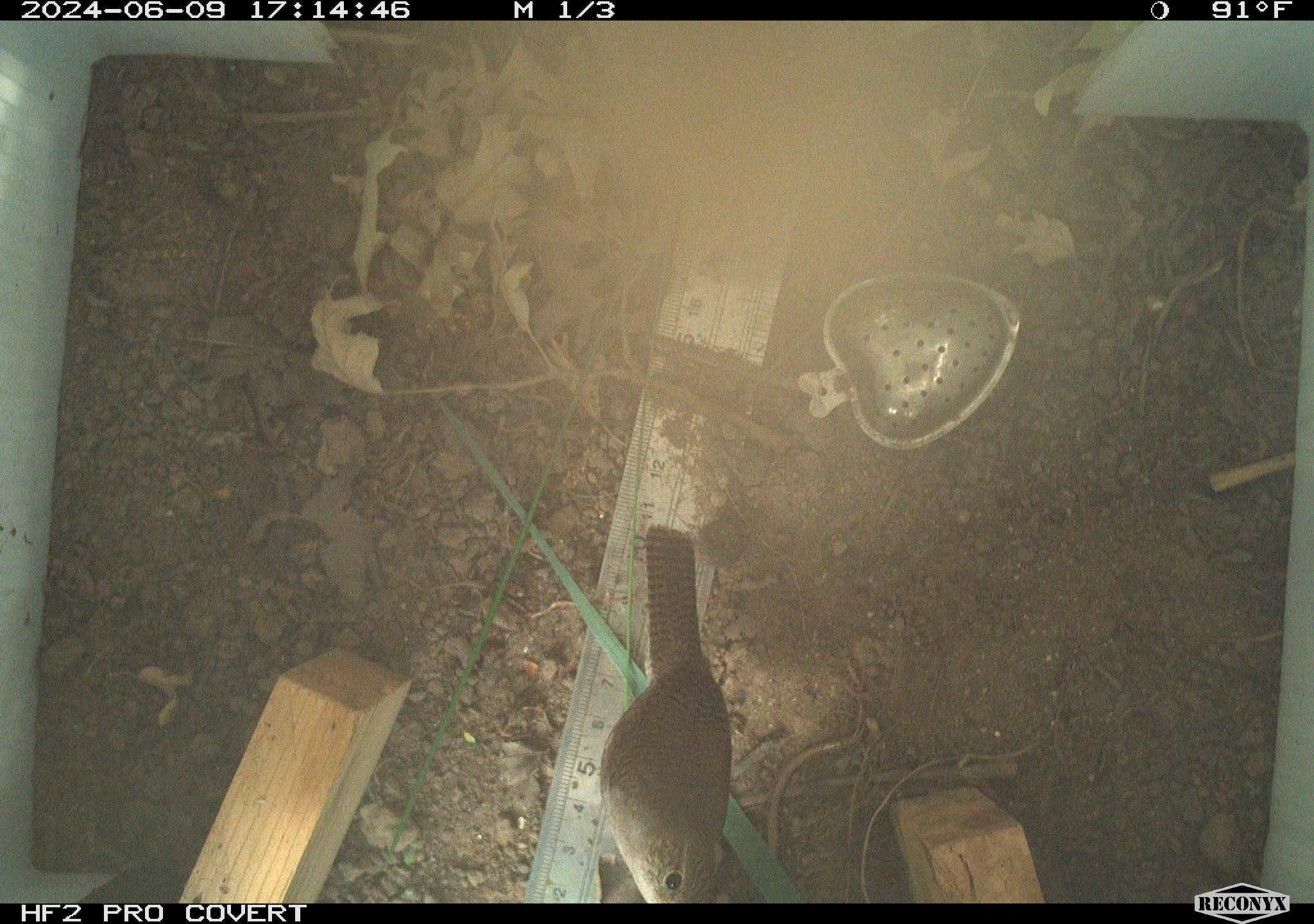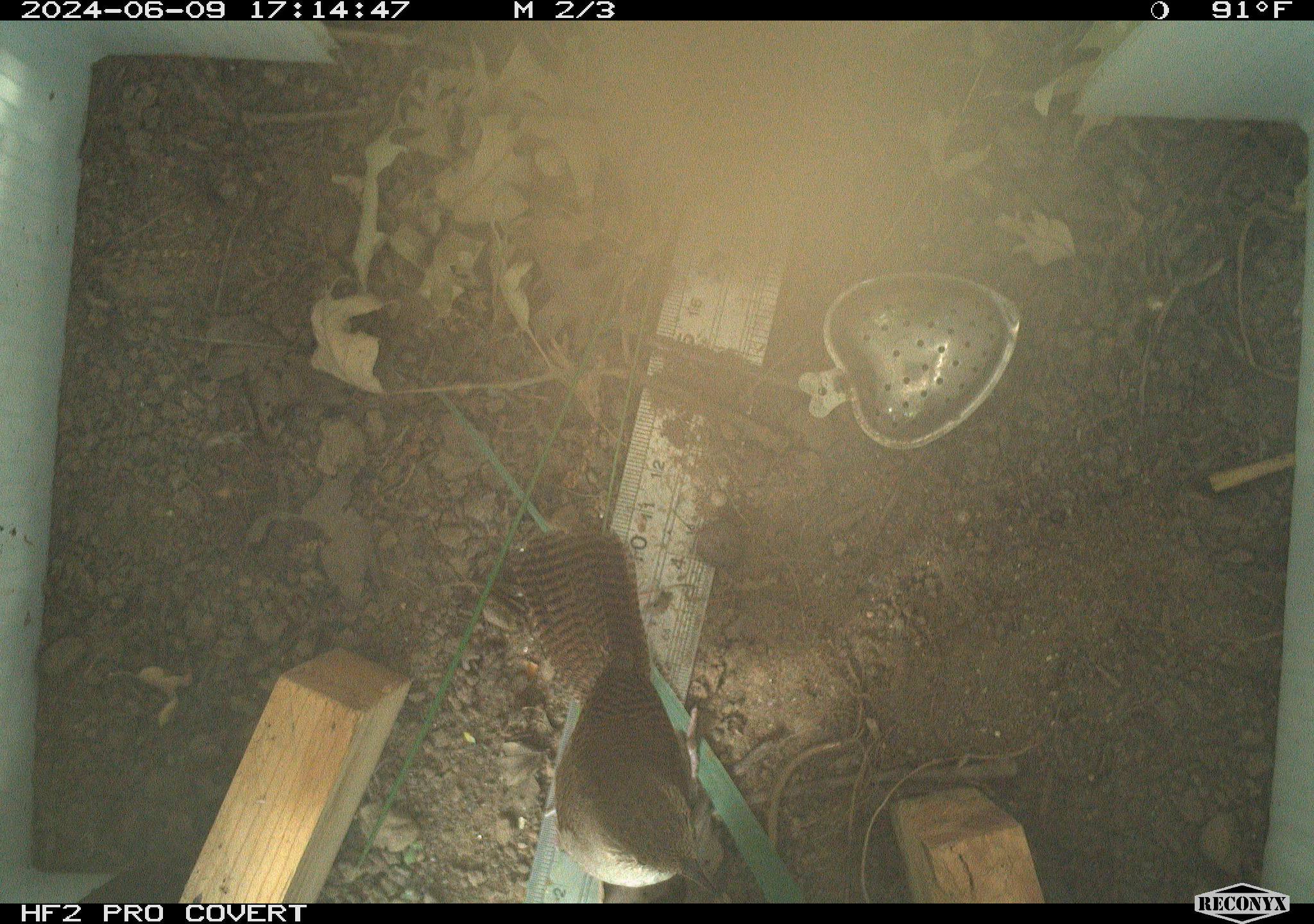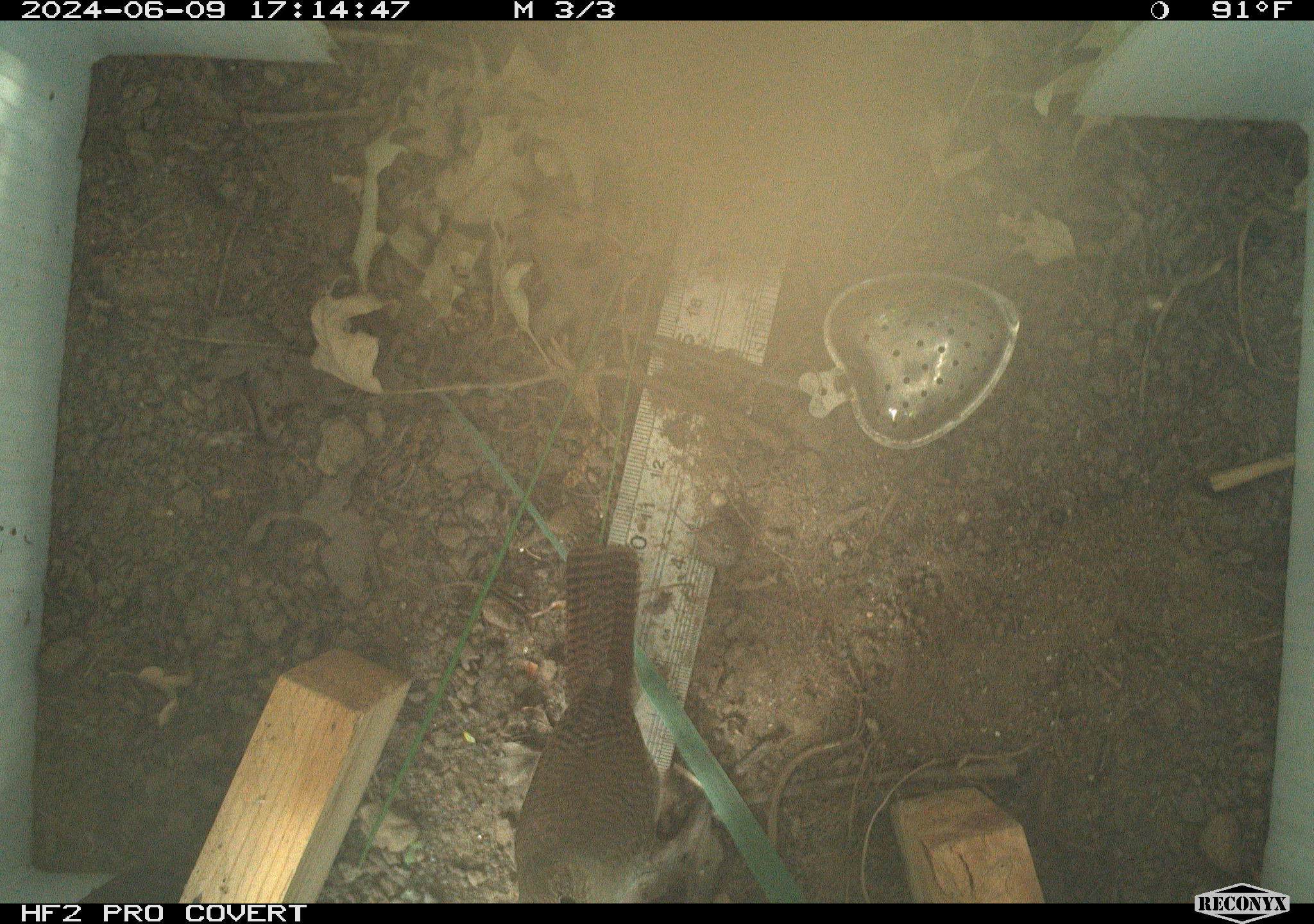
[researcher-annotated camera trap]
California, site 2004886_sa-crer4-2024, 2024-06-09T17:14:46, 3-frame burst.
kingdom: Animalia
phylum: Chordata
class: Aves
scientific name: Aves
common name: bird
Bird (Aves).